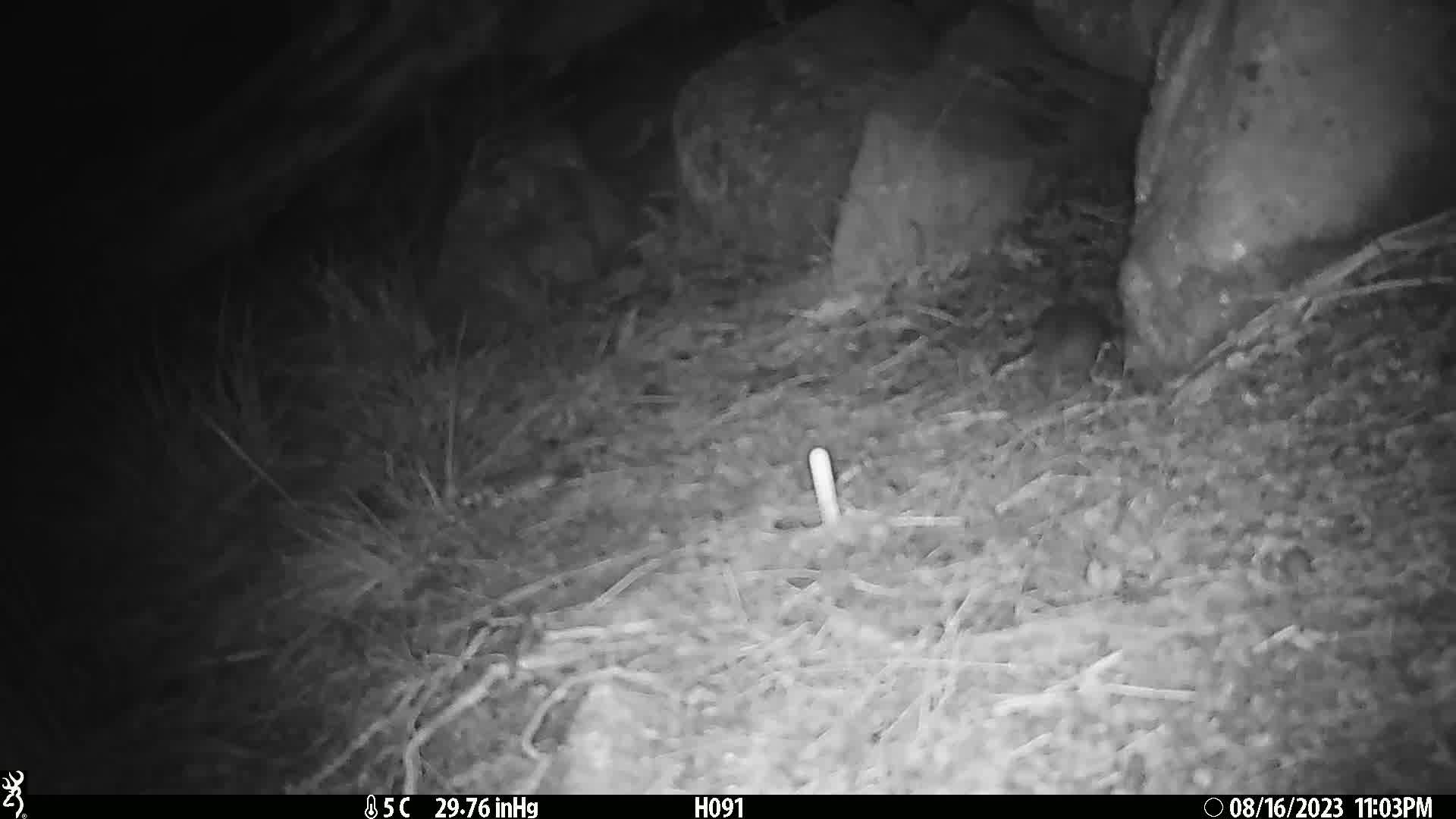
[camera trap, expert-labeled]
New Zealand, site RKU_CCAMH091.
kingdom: Animalia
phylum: Chordata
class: Mammalia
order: Rodentia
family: Muridae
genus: Rattus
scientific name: Rattus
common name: rat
Rat (Rattus).